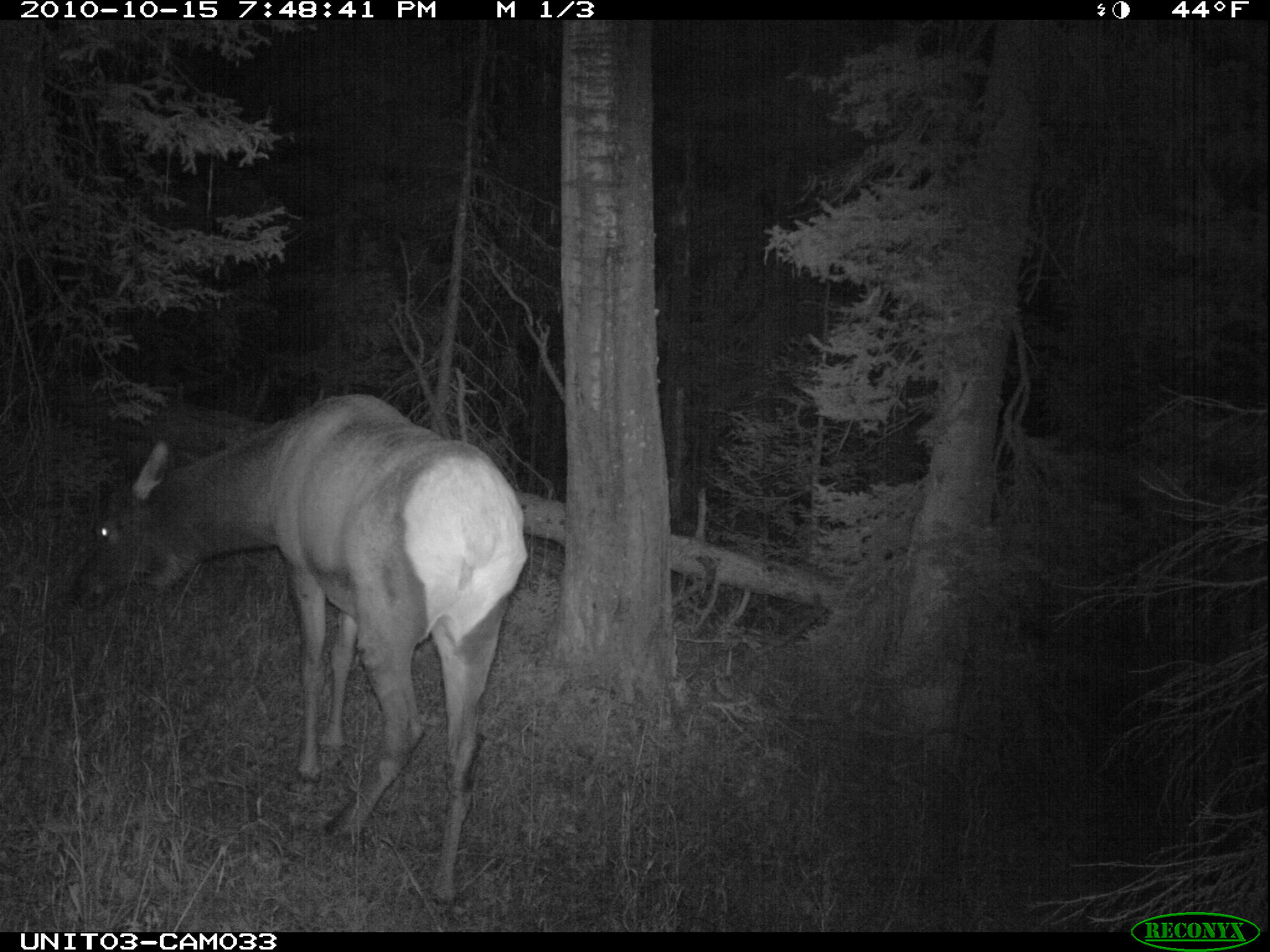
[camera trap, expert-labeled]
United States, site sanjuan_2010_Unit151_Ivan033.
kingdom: Animalia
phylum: Chordata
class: Mammalia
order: Artiodactyla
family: Cervidae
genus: Cervus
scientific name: Cervus elaphus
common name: red deer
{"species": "Cervus elaphus (red deer)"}